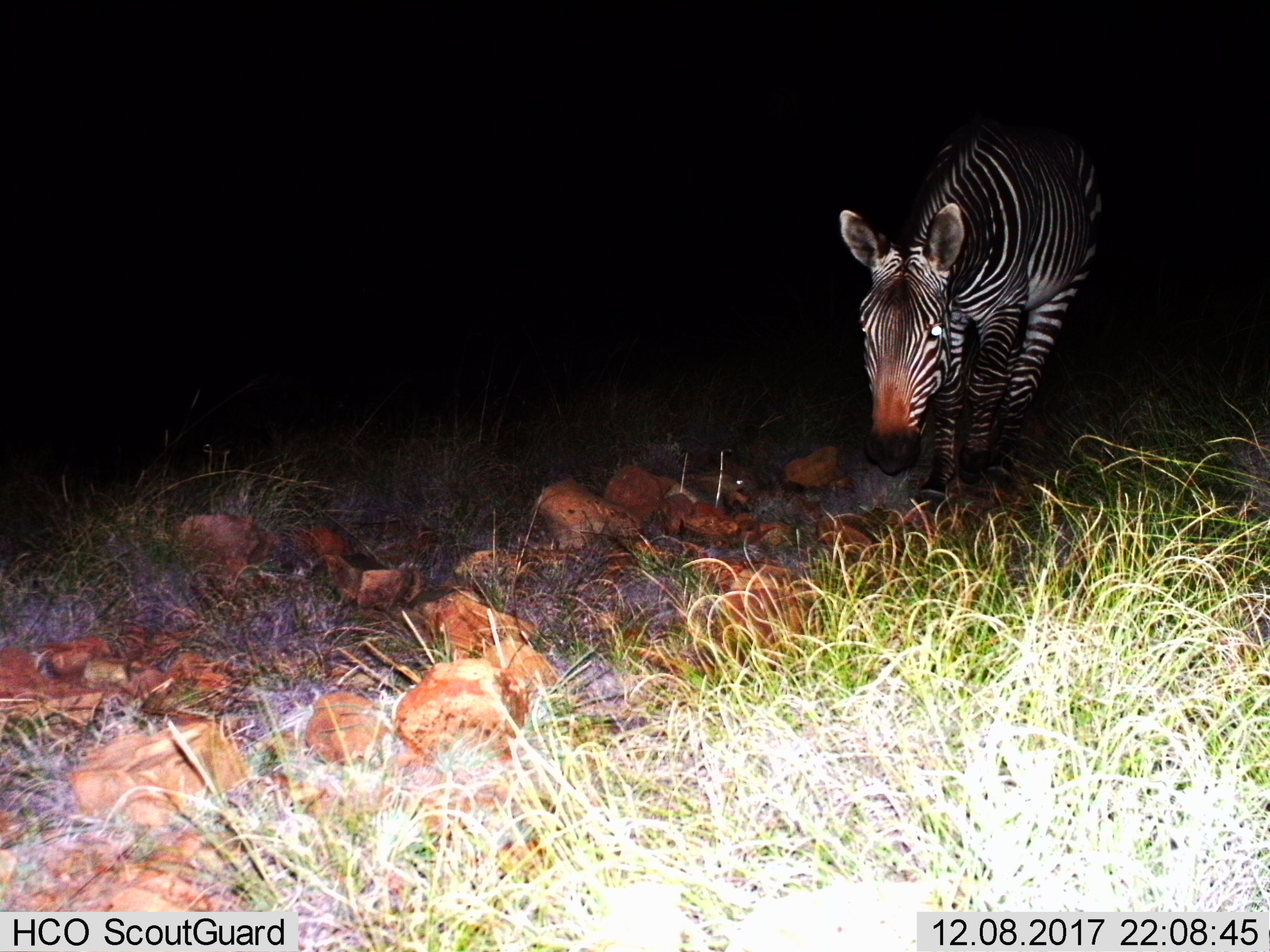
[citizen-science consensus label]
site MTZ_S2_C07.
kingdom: Animalia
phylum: Chordata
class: Mammalia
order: Perissodactyla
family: Equidae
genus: Equus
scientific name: Equus zebra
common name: mountain zebra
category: zebramountain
Zebramountain (mountain zebra) (Equus zebra), count 1. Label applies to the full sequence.